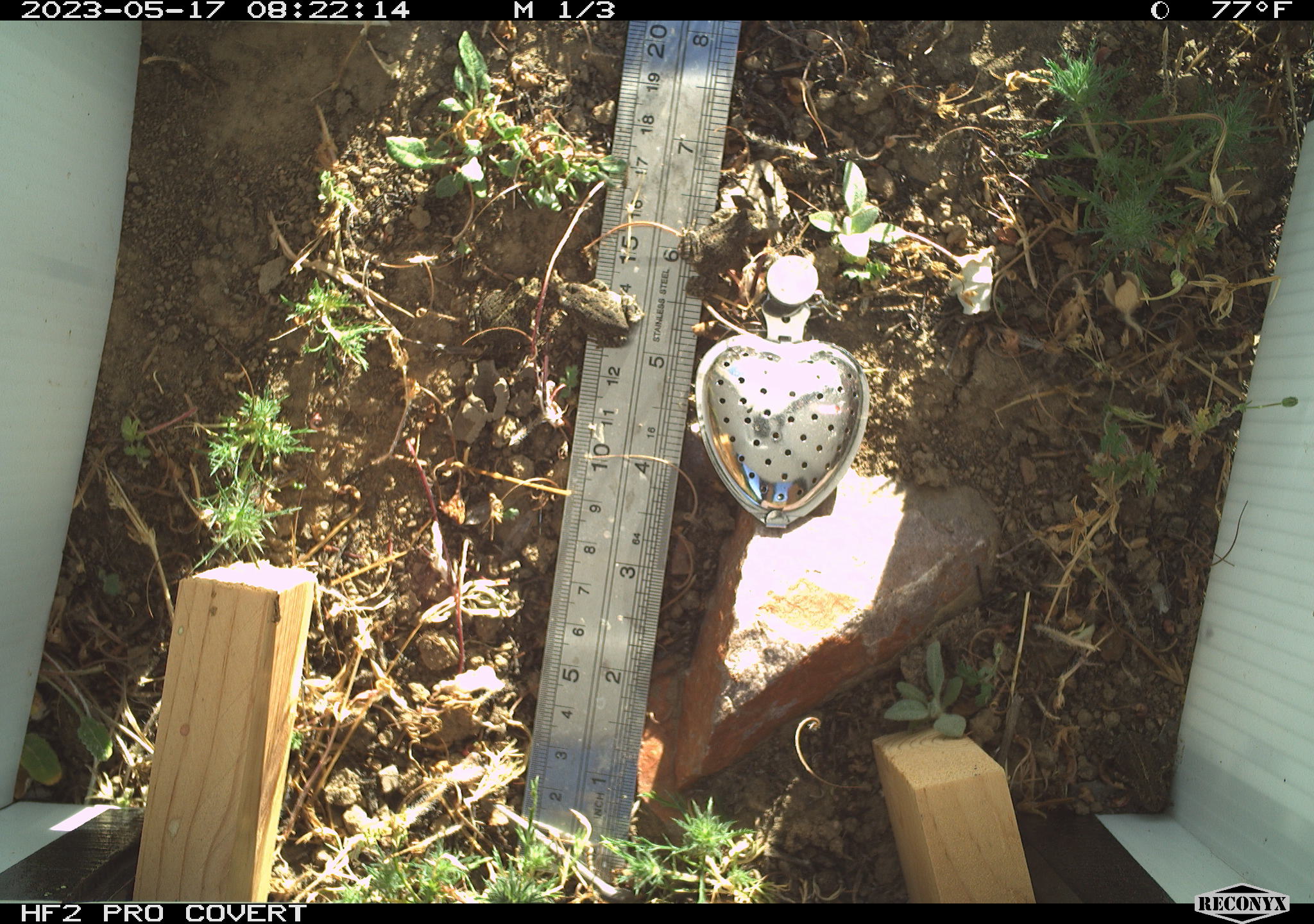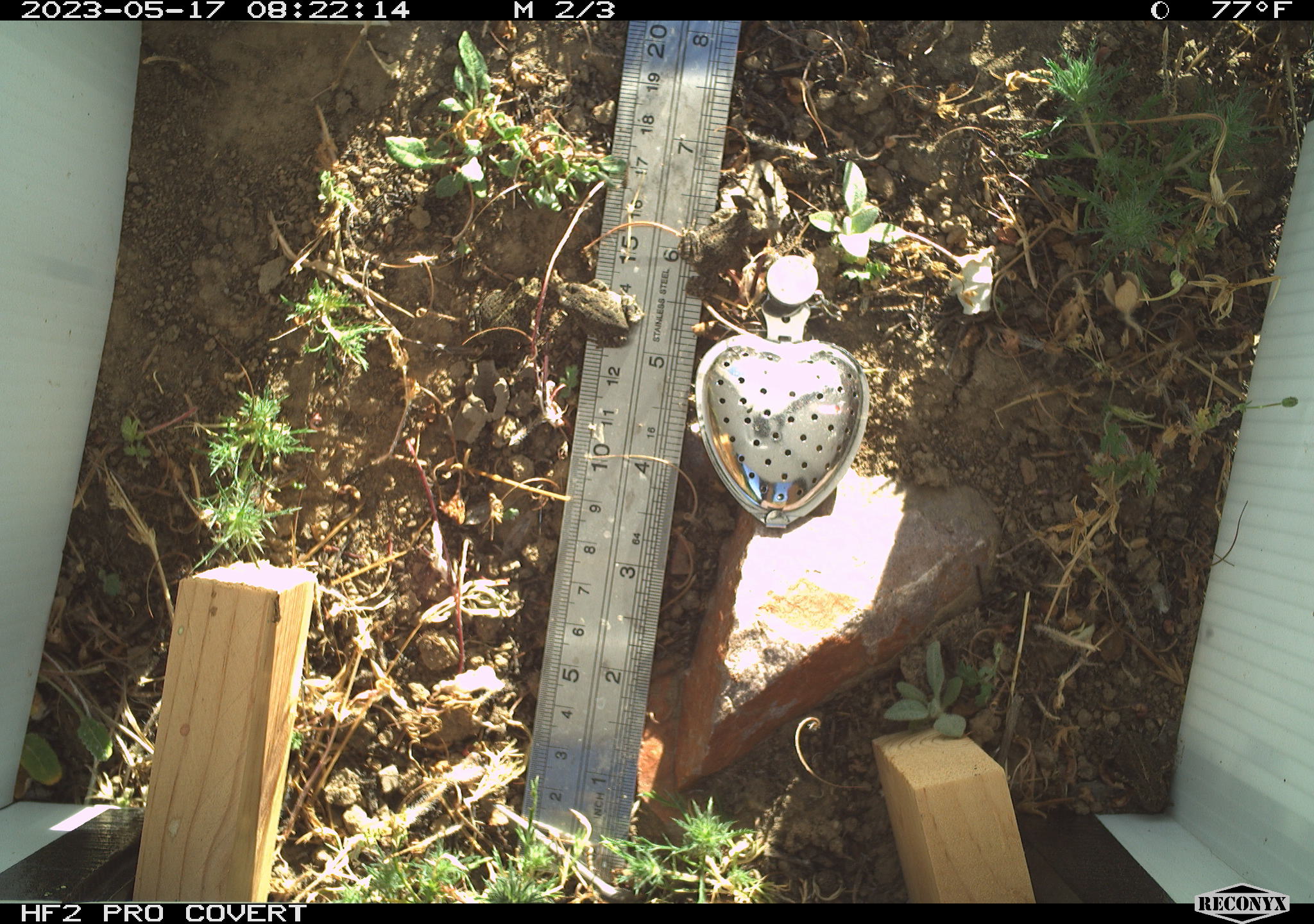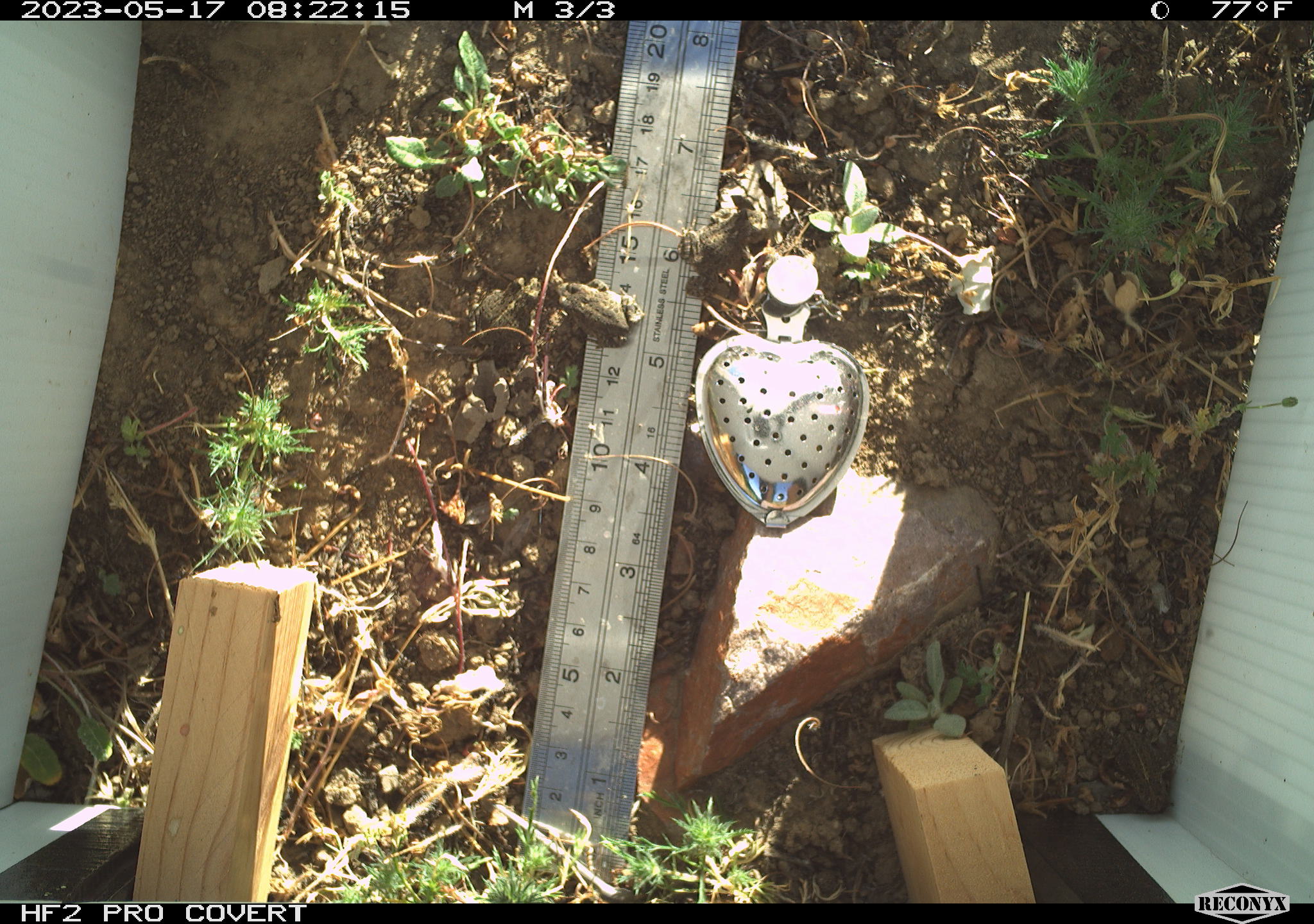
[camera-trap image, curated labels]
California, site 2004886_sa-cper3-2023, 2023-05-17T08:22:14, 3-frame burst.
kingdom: Animalia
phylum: Chordata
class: Amphibia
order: Anura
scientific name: Anura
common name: frogs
Frogs (Anura).